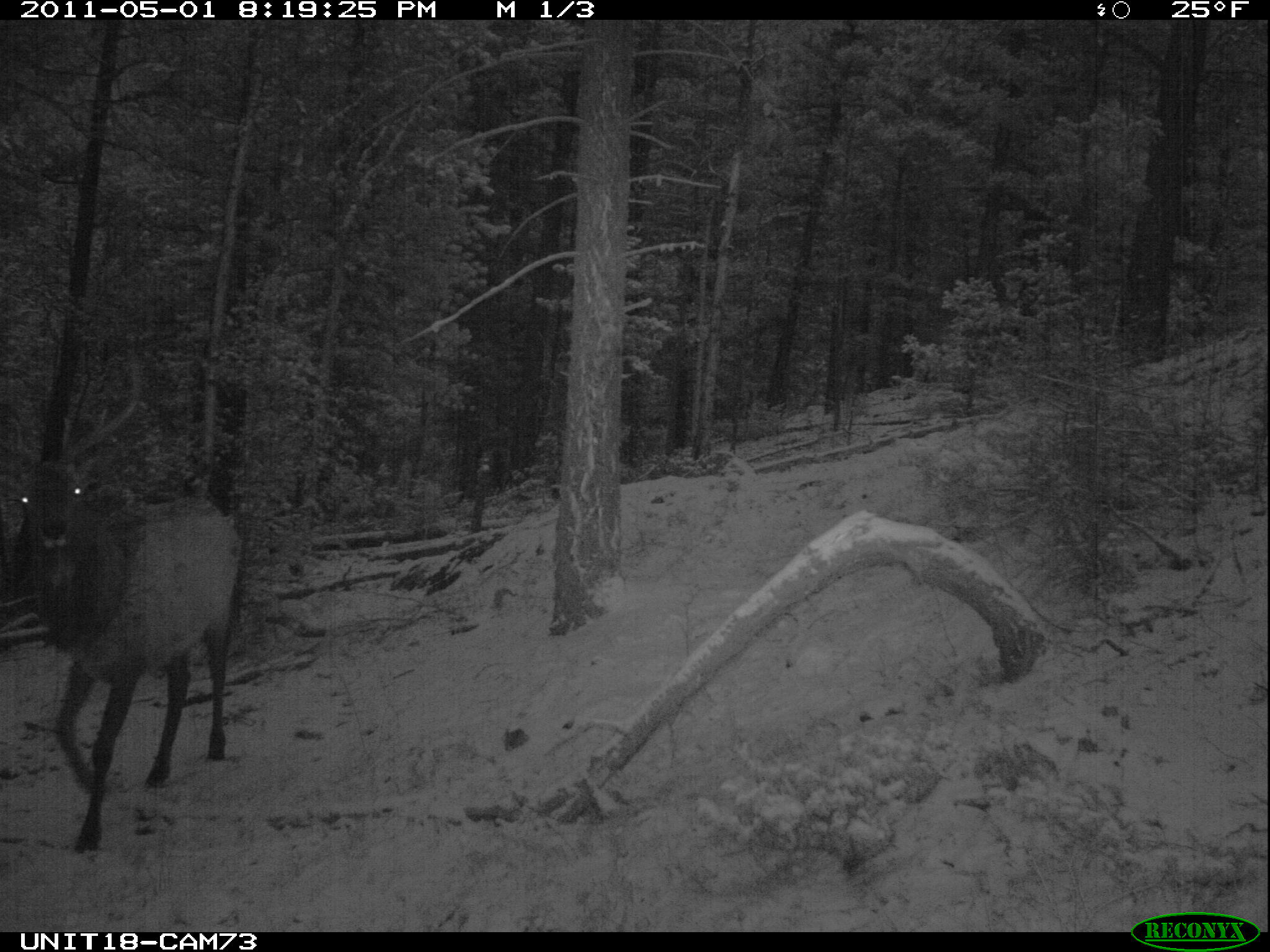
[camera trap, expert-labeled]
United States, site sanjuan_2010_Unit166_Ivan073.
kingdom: Animalia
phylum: Chordata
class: Mammalia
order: Artiodactyla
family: Cervidae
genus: Cervus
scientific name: Cervus elaphus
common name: red deer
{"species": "Cervus elaphus (red deer)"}